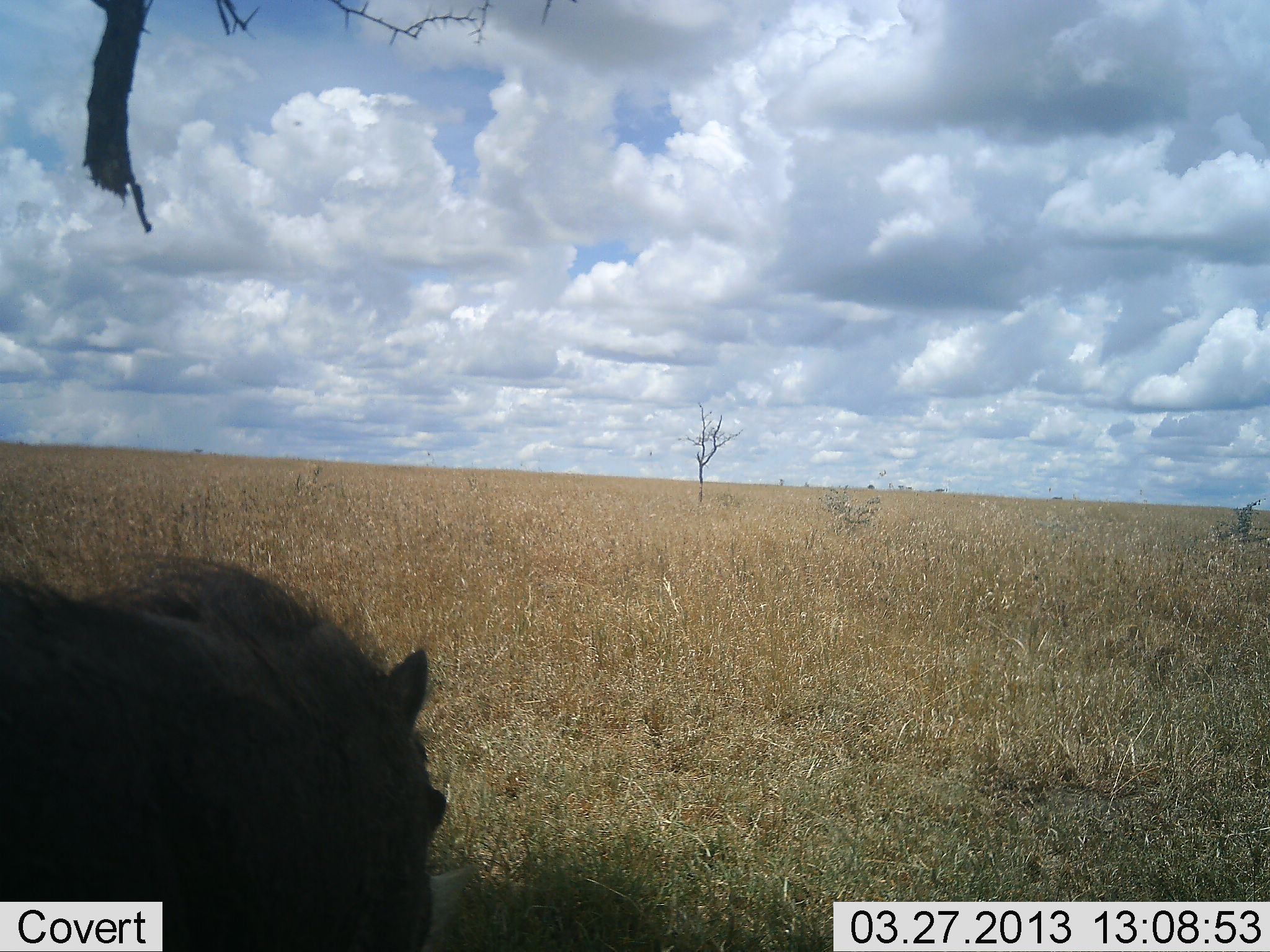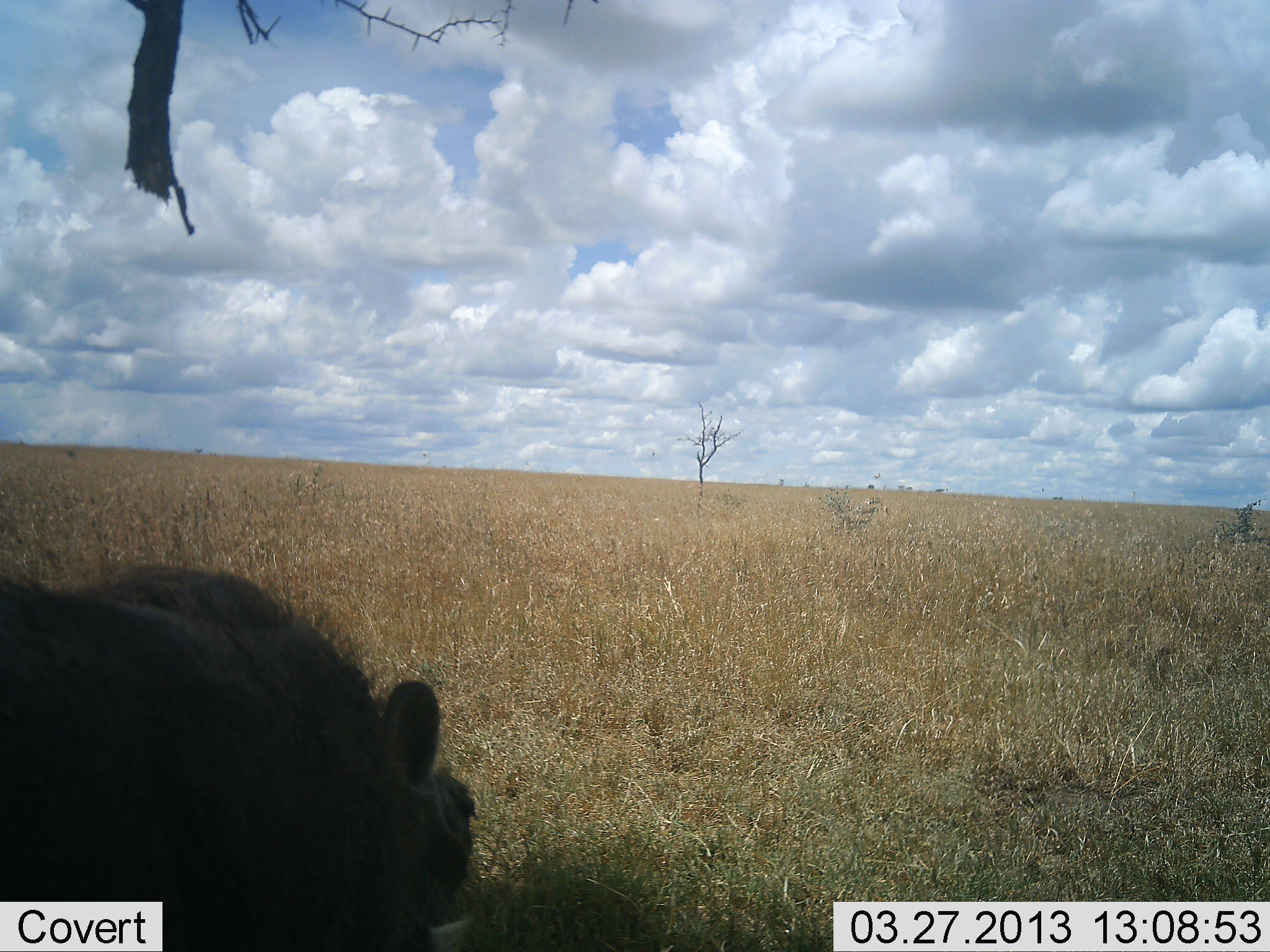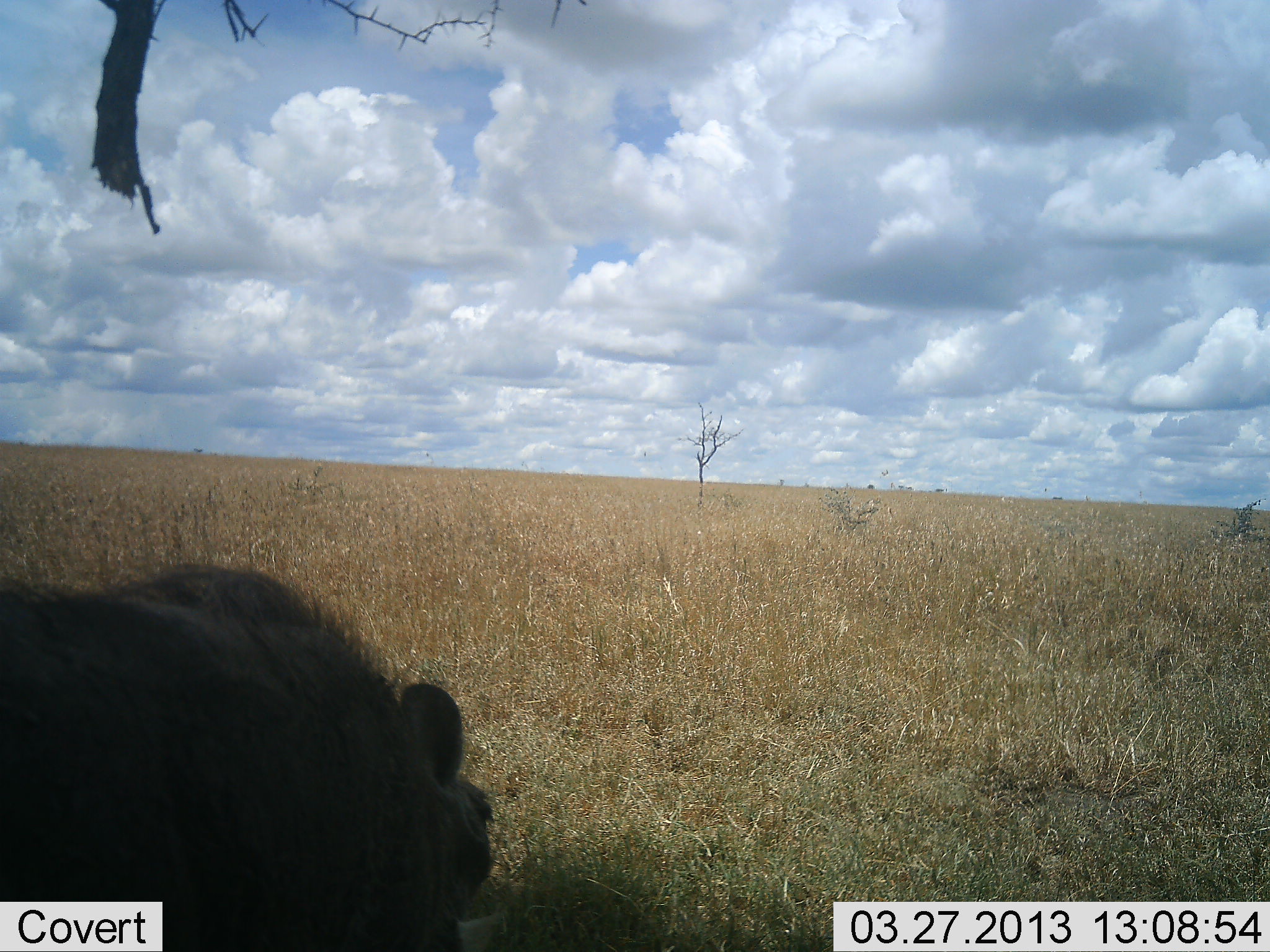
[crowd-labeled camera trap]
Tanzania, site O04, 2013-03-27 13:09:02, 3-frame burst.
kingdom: Animalia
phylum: Chordata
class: Mammalia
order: Artiodactyla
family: Suidae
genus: Phacochoerus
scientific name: Phacochoerus africanus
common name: warthog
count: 1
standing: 46%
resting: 6%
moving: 14%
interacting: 0%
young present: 0%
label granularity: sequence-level